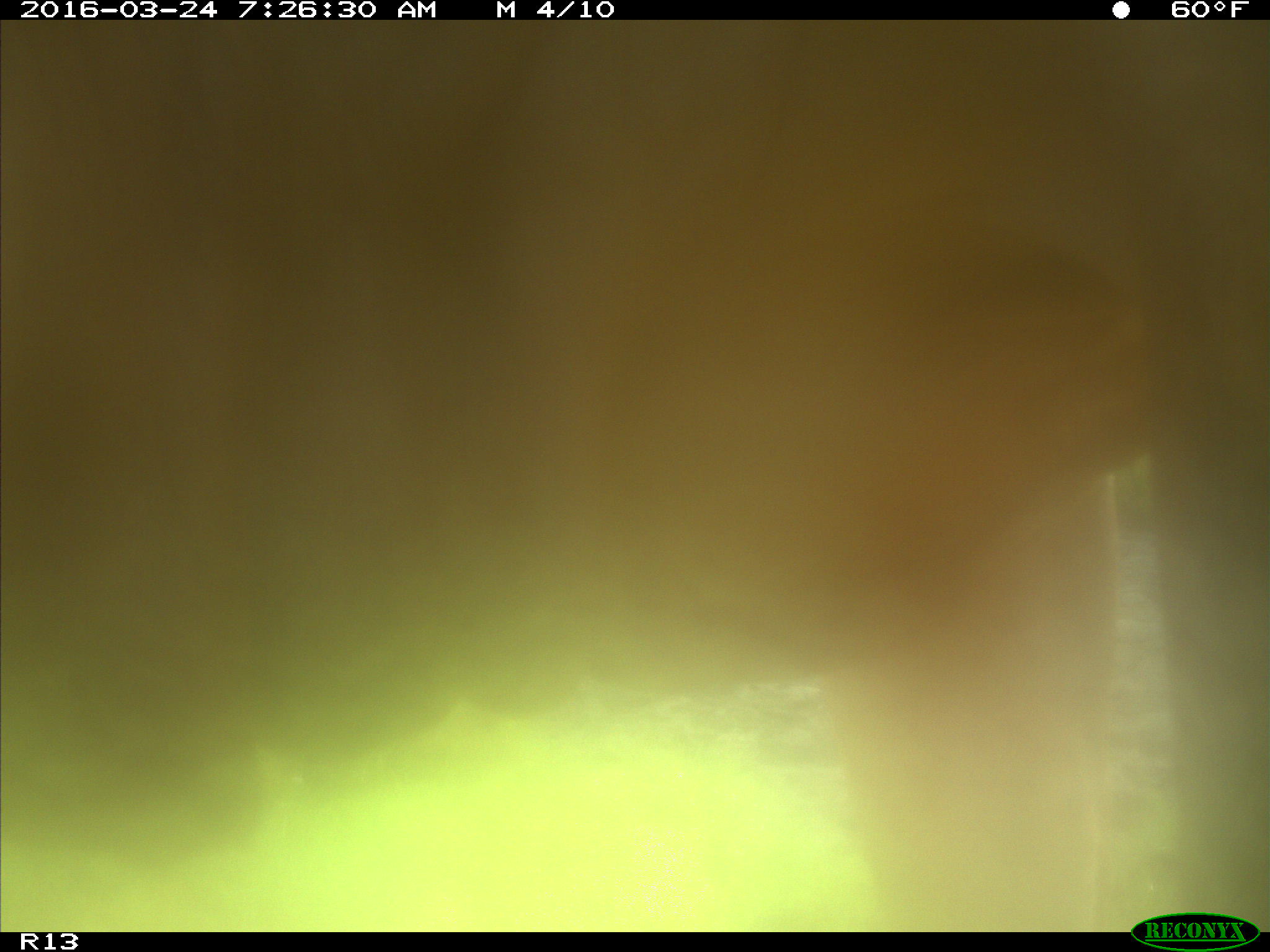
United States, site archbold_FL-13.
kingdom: Animalia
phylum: Chordata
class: Mammalia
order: Artiodactyla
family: Bovidae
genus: Bos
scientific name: Bos taurus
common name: domestic cow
Bos taurus (domestic cow).